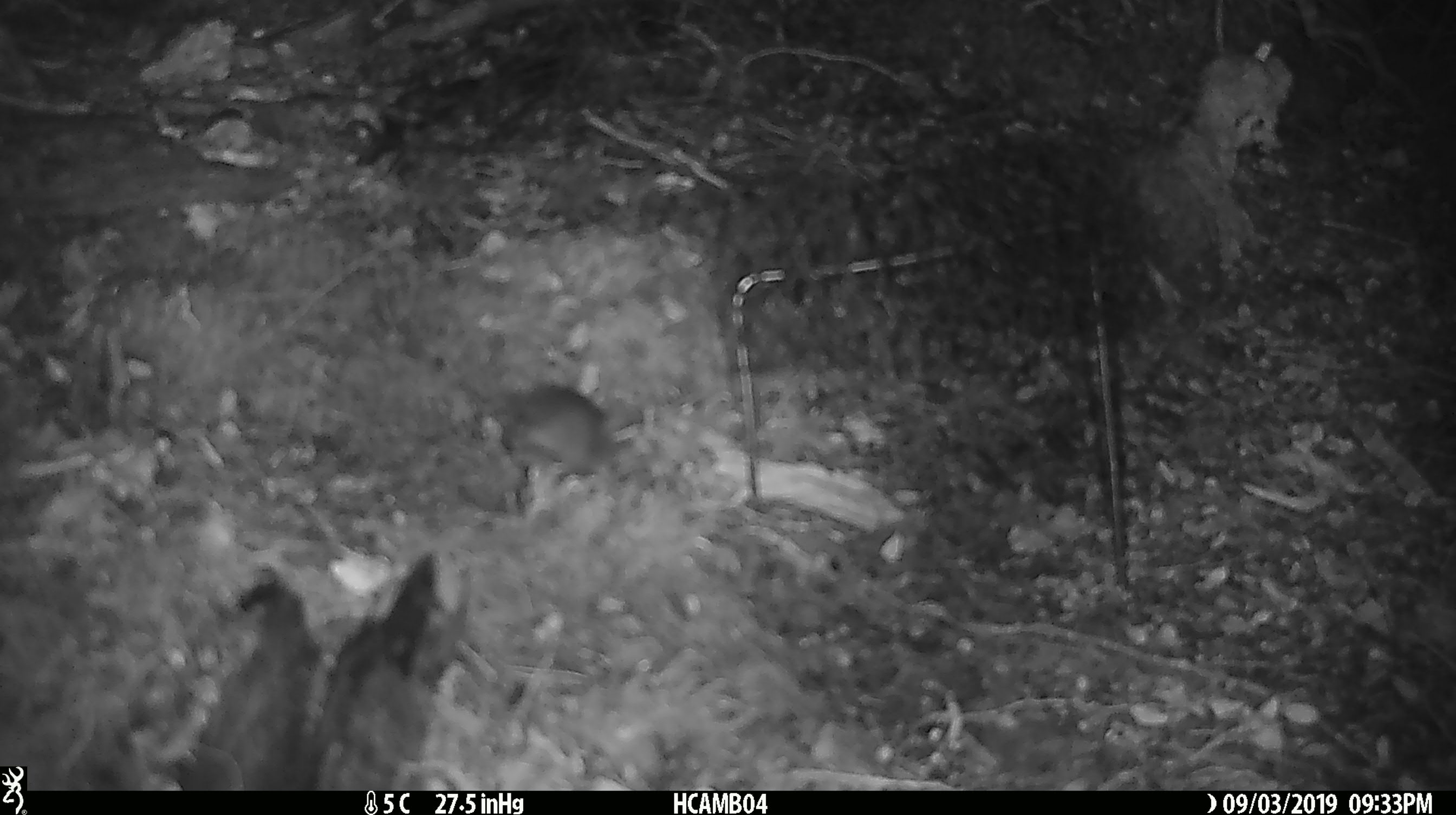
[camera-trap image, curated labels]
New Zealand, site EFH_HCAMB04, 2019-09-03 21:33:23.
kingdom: Animalia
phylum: Chordata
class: Mammalia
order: Rodentia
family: Muridae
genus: Mus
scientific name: Mus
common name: mouse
Mouse (Mus).